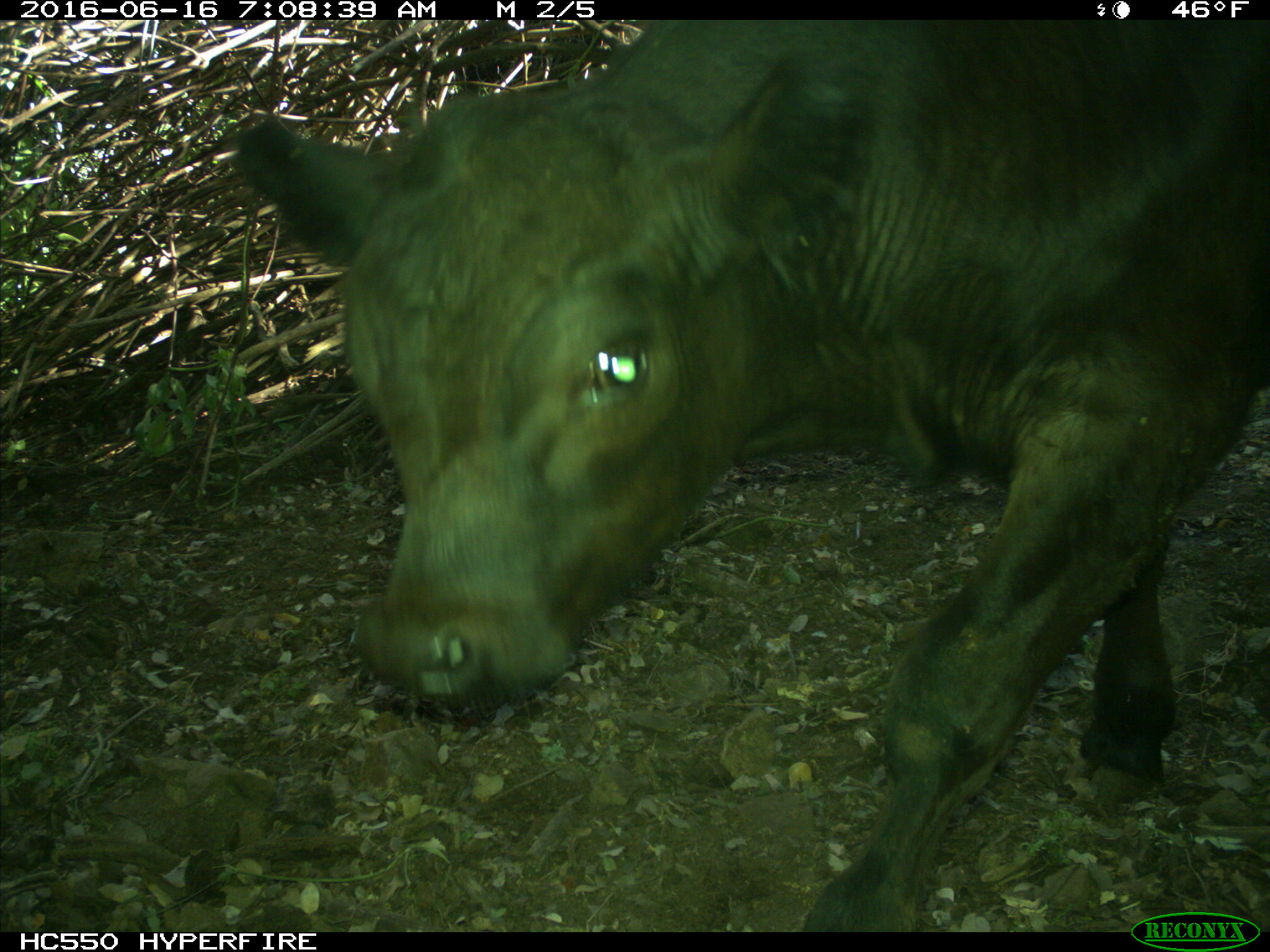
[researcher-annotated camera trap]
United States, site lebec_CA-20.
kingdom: Animalia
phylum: Chordata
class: Mammalia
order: Artiodactyla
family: Bovidae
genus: Bos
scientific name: Bos taurus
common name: domestic cow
Bos taurus (domestic cow).